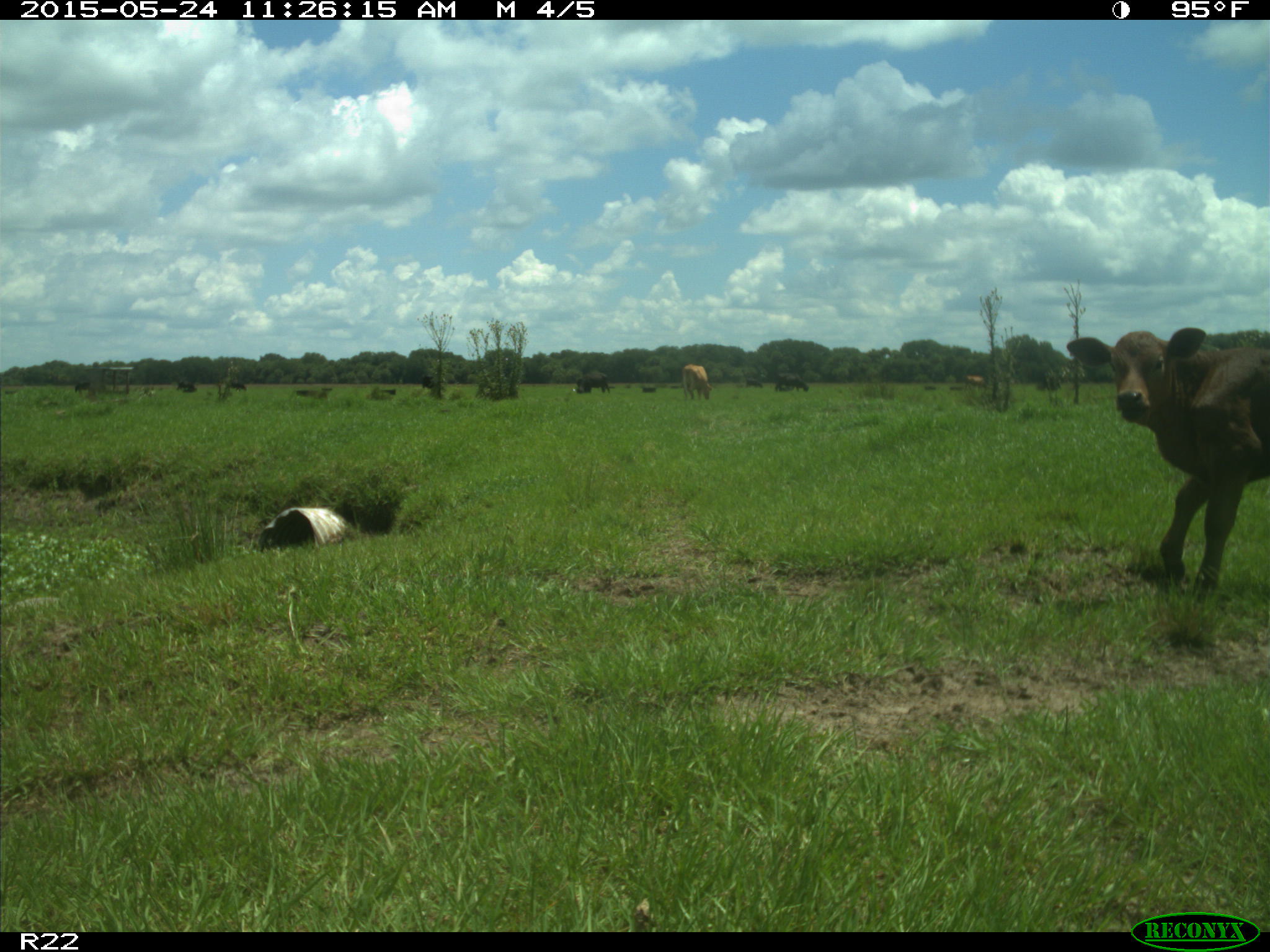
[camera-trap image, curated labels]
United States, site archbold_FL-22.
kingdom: Animalia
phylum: Chordata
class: Mammalia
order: Artiodactyla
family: Suidae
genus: Sus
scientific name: Sus scrofa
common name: wild boar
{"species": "Sus scrofa (wild boar)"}